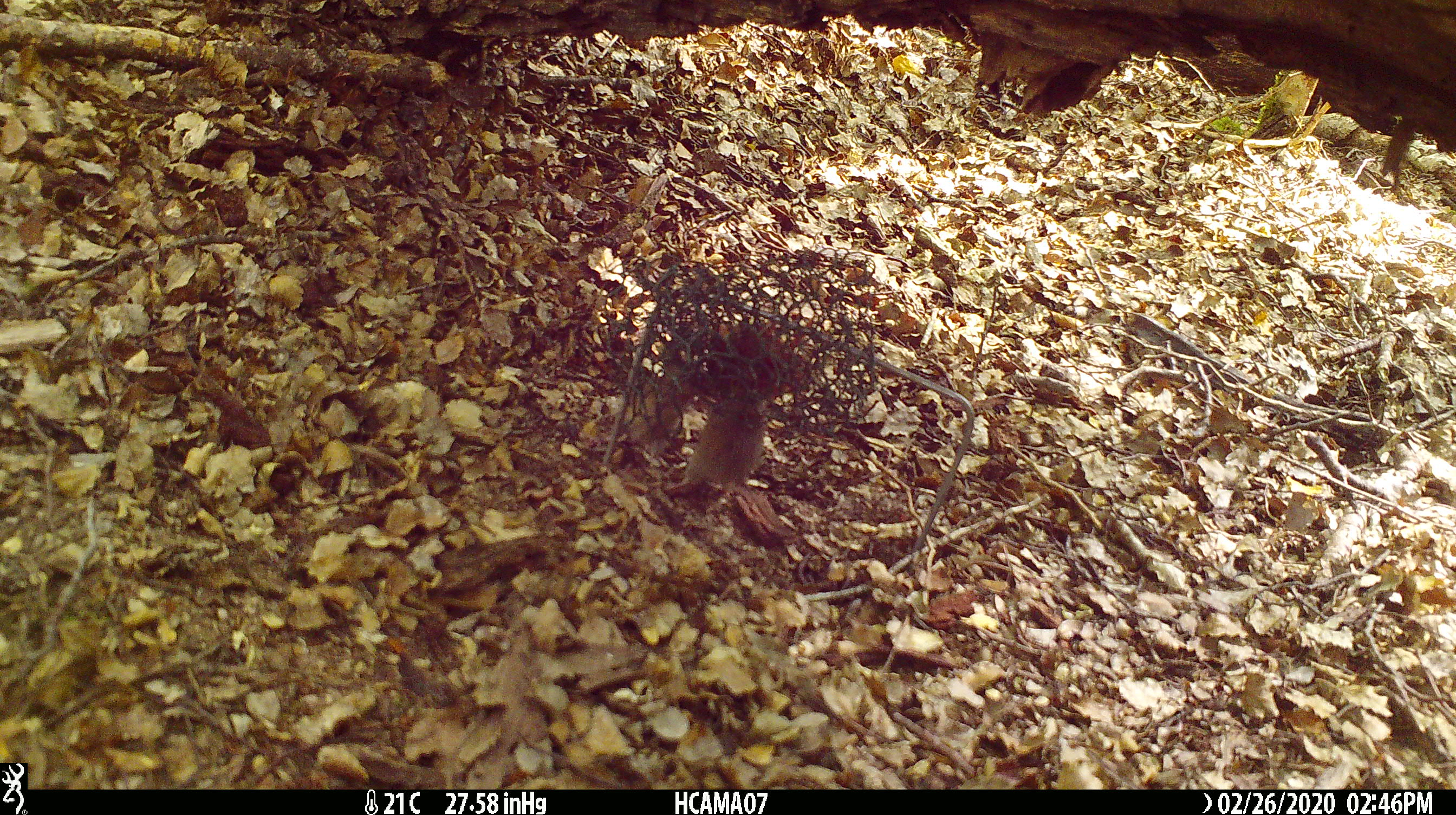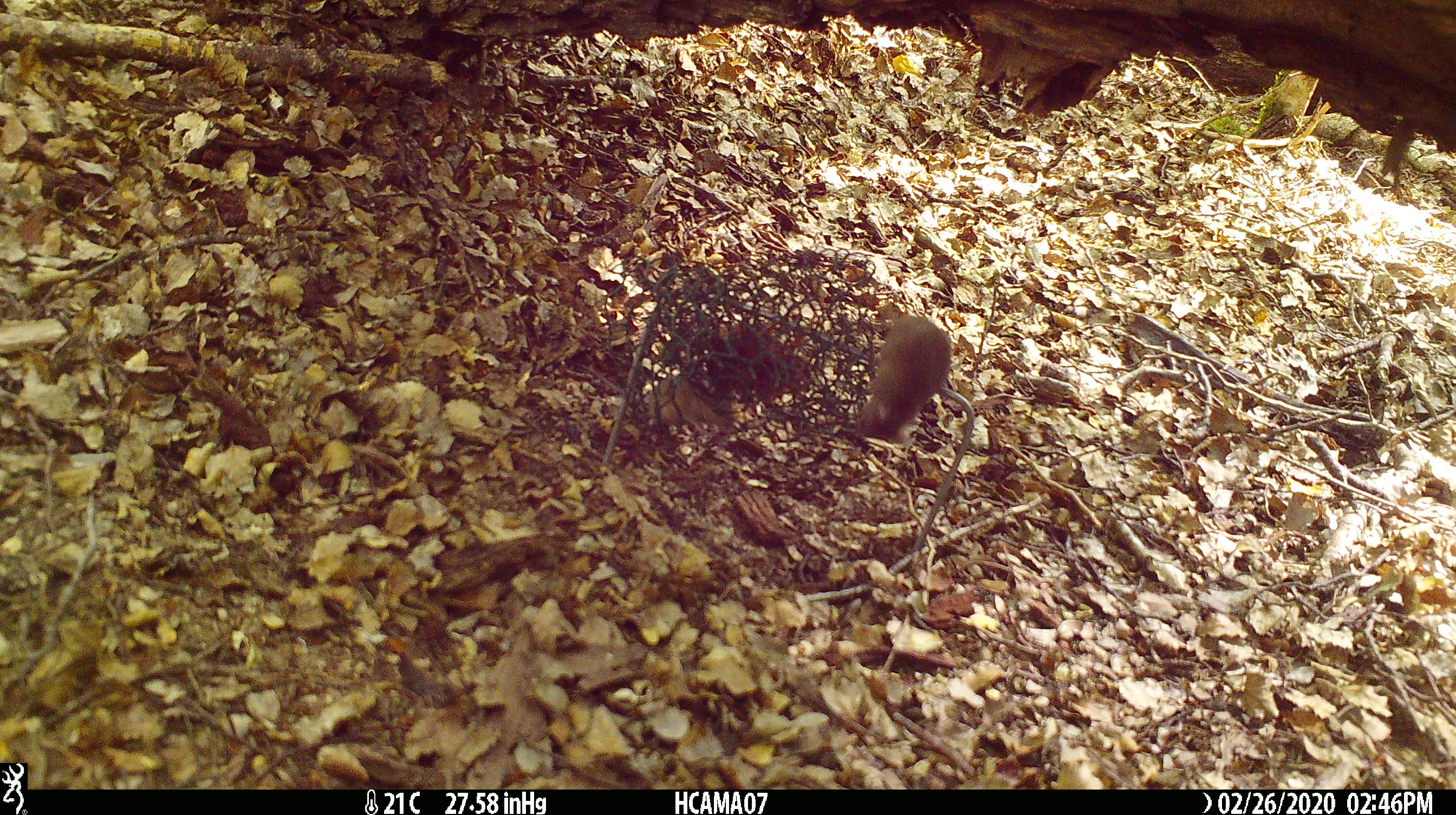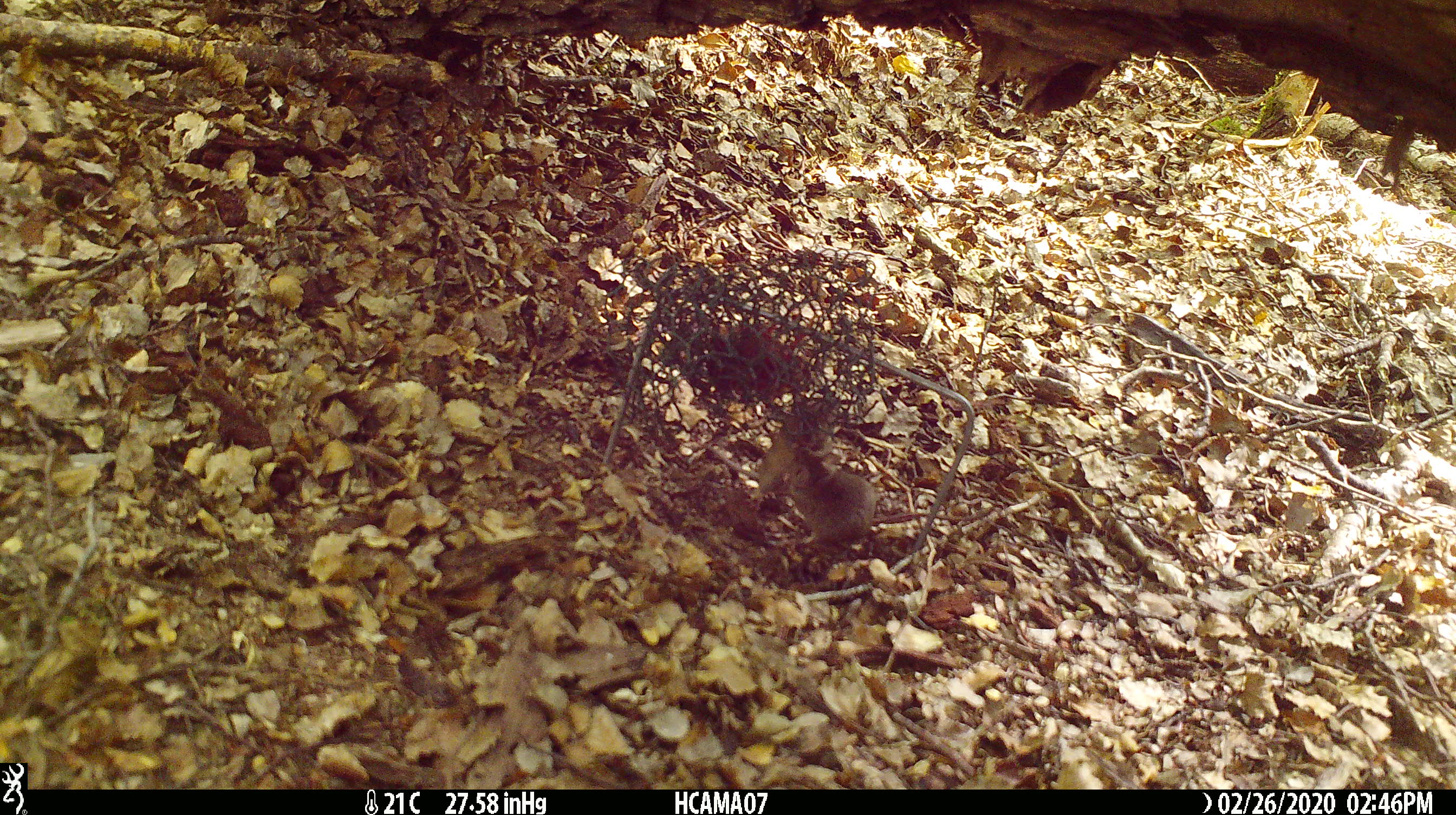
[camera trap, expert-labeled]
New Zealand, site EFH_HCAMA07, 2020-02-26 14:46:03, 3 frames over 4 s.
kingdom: Animalia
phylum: Chordata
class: Mammalia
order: Rodentia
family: Muridae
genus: Mus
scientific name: Mus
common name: mouse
Mouse (Mus).